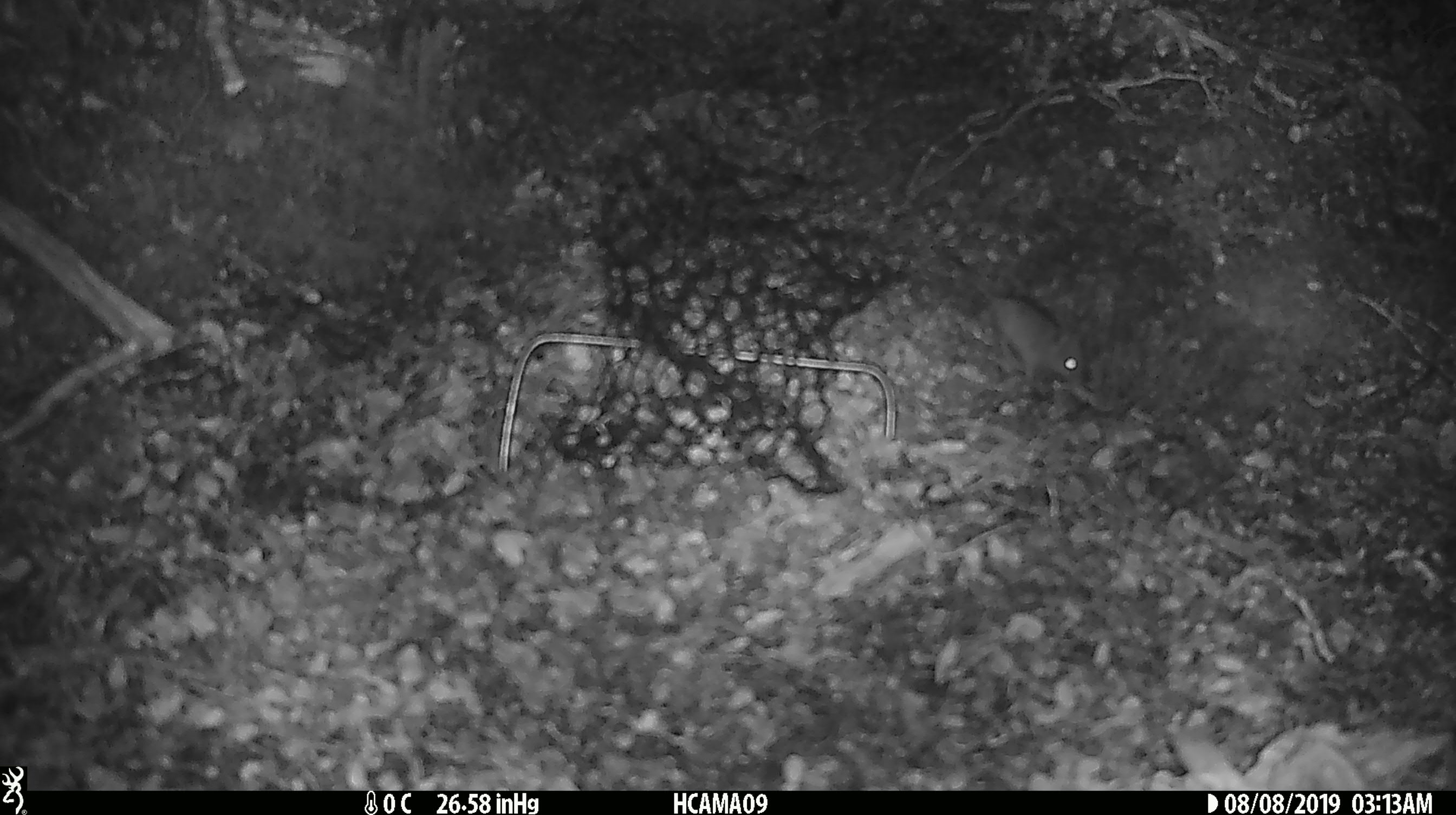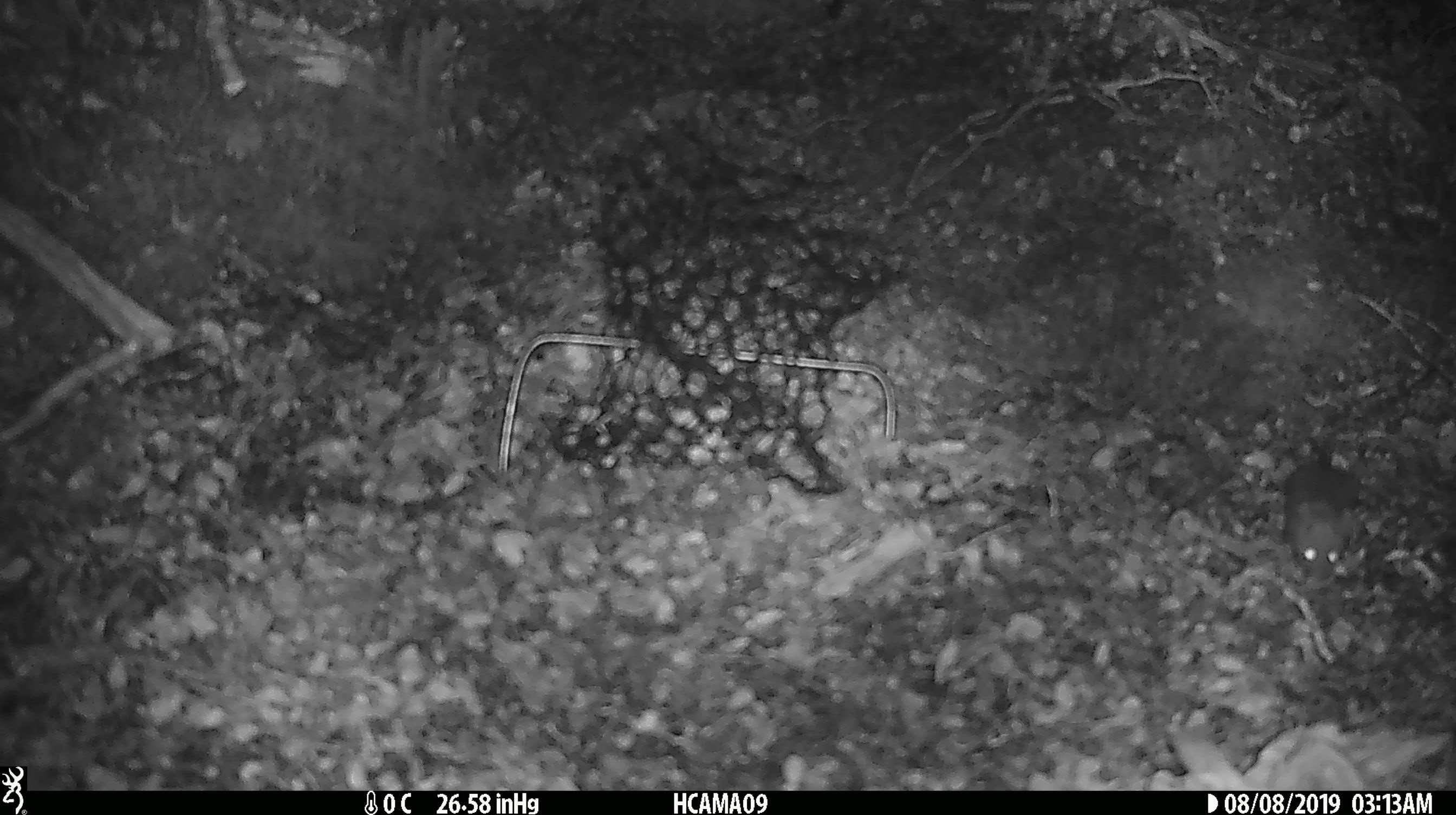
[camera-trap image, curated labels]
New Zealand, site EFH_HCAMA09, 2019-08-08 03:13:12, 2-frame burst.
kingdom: Animalia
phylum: Chordata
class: Mammalia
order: Rodentia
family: Muridae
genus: Mus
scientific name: Mus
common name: mouse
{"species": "mouse (Mus)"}